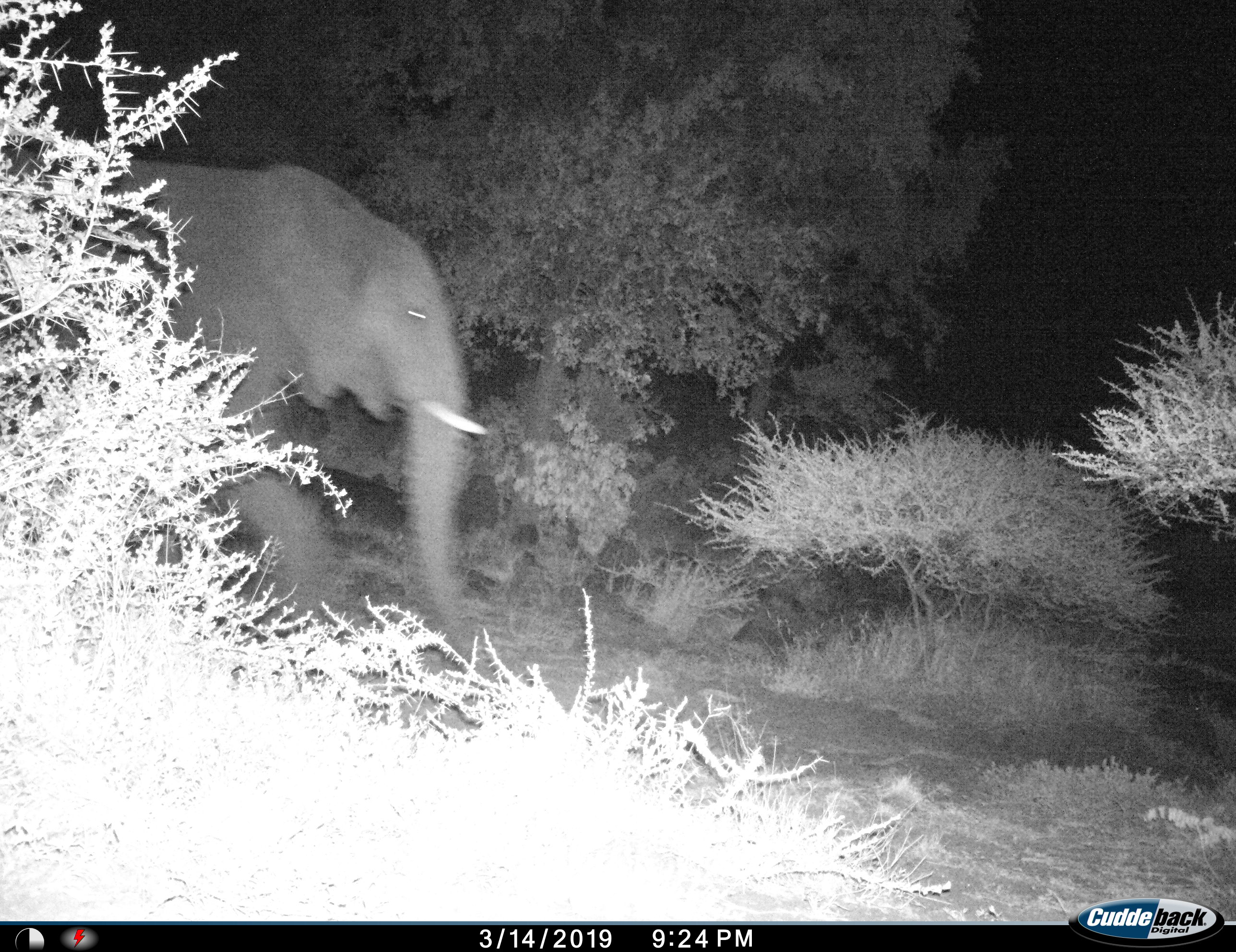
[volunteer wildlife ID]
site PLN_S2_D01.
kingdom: Animalia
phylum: Chordata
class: Mammalia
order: Proboscidea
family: Elephantidae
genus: Loxodonta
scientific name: Loxodonta africana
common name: african bush elephant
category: elephant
Elephant (african bush elephant) (Loxodonta africana), count 1. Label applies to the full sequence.